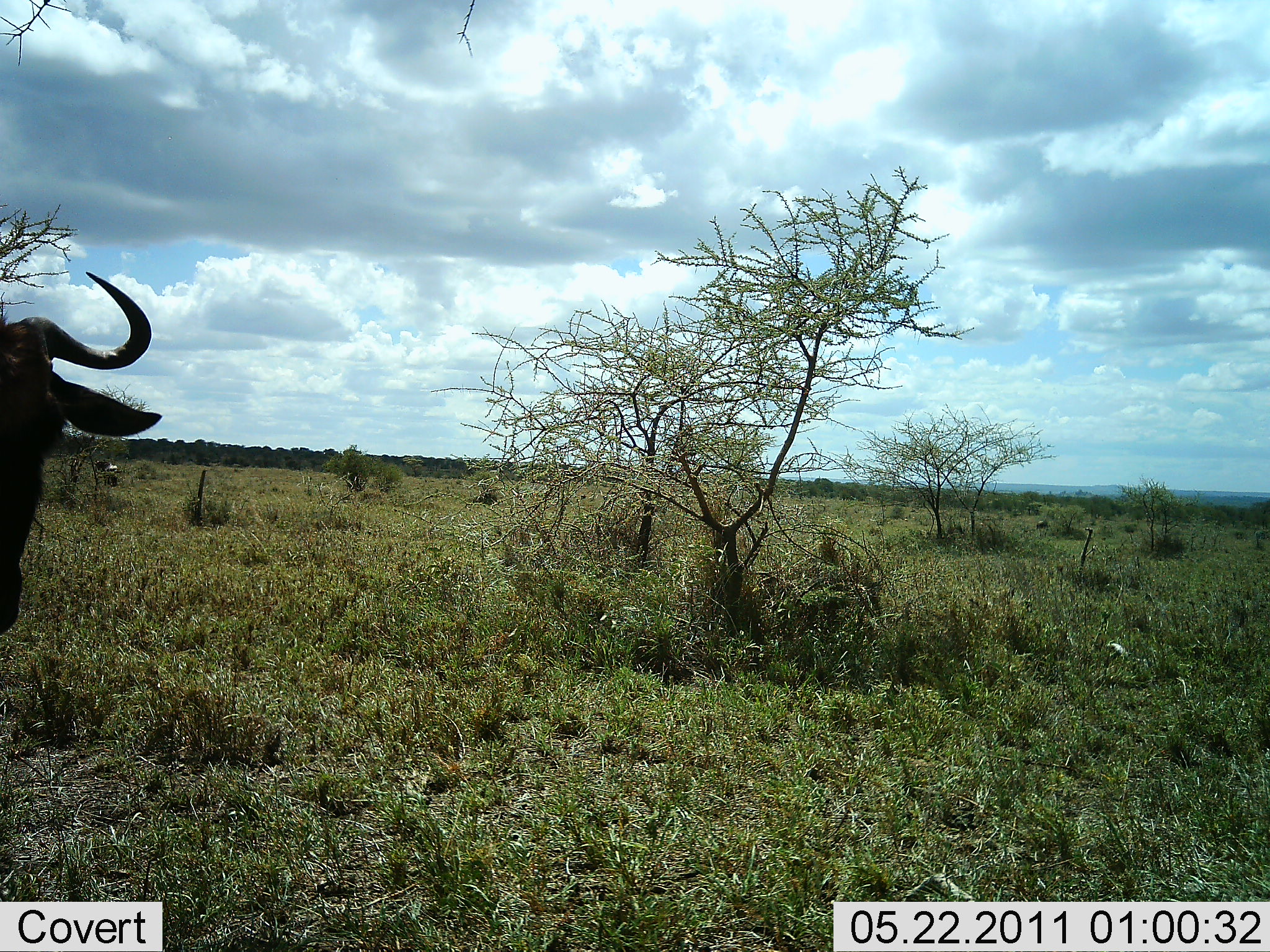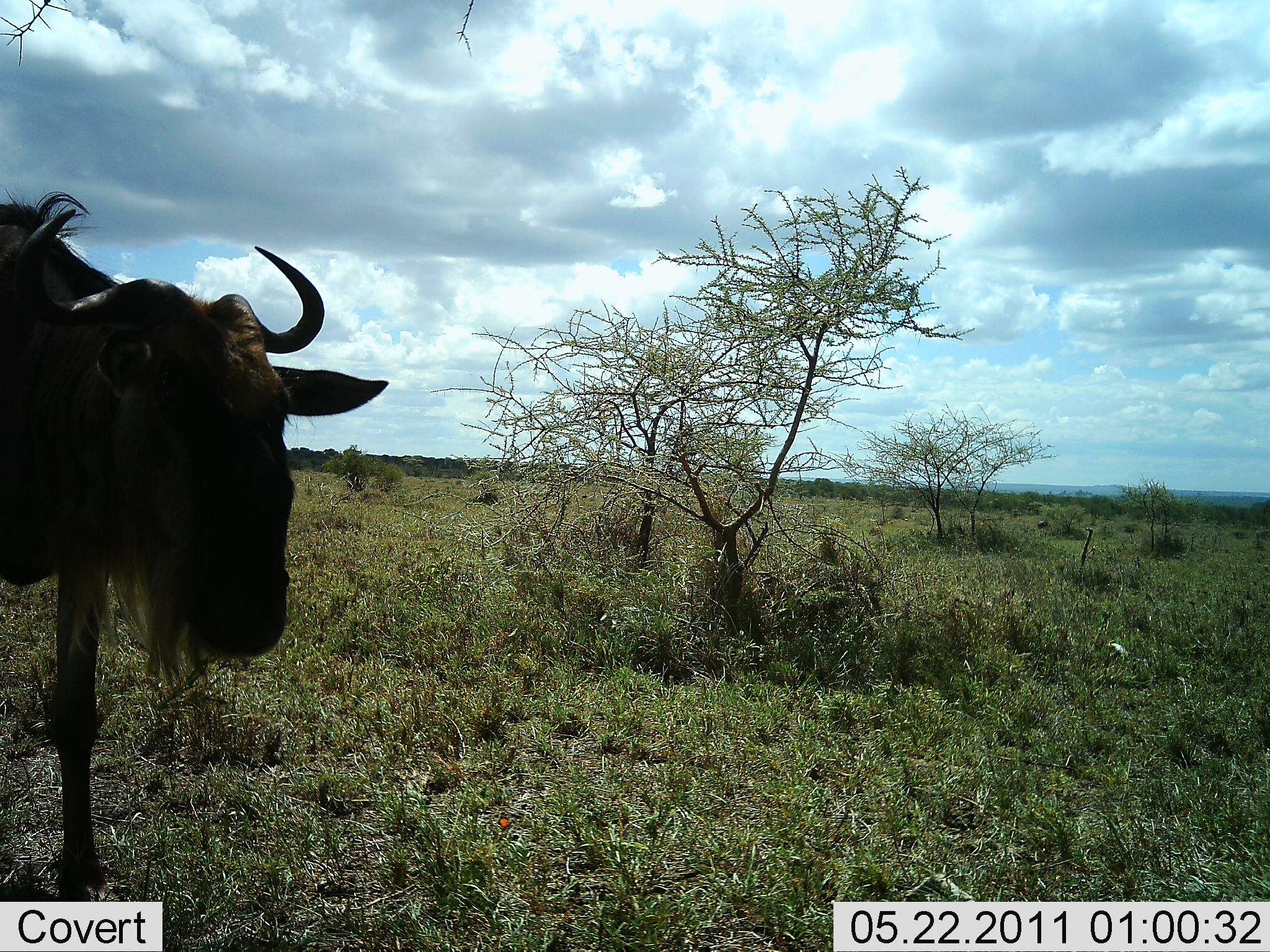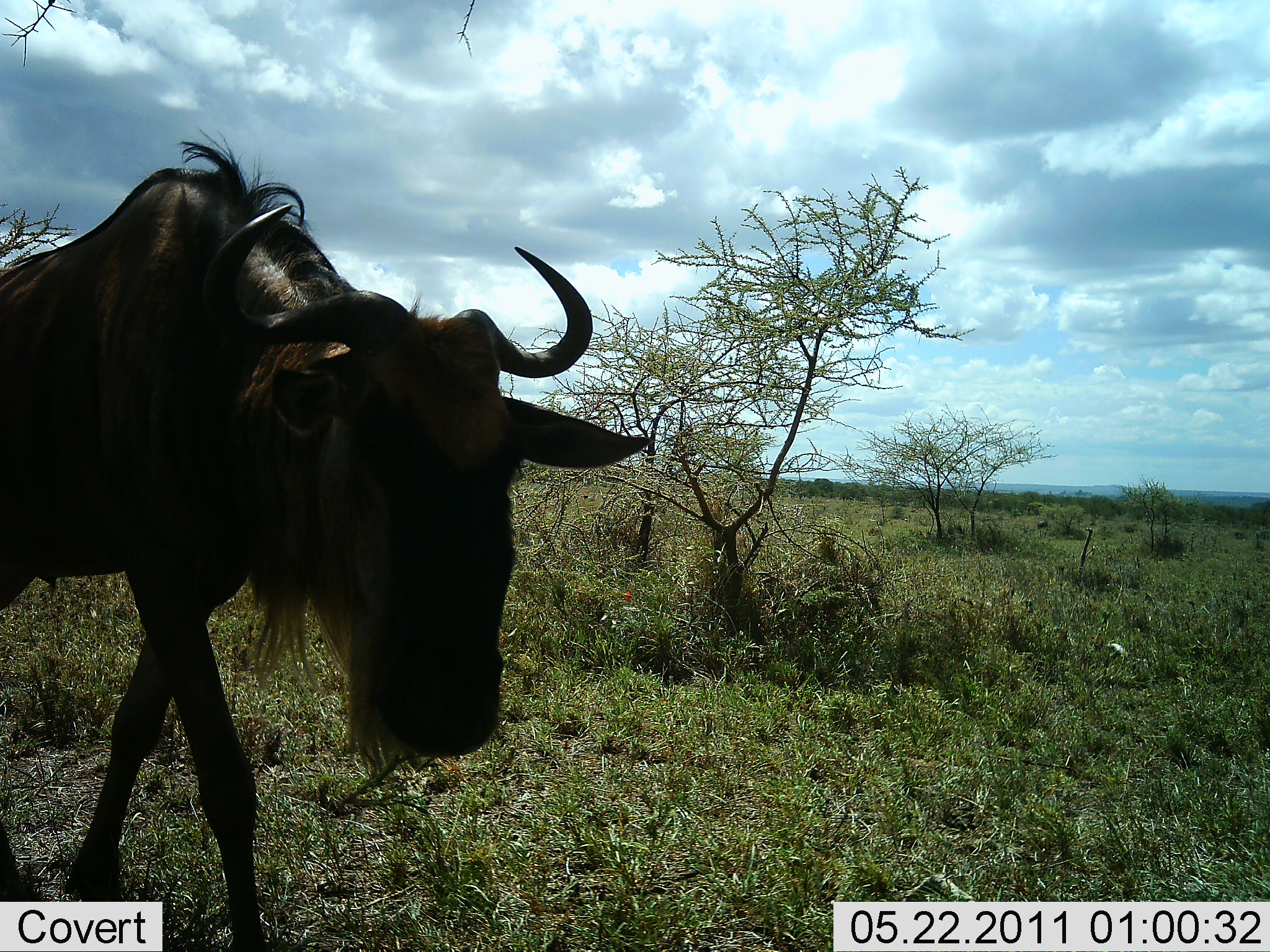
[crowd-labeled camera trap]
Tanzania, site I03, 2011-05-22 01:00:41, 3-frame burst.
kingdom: Animalia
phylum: Chordata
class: Mammalia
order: Artiodactyla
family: Bovidae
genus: Connochaetes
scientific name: Connochaetes taurinus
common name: blue wildebeest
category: wildebeest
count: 1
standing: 0%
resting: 0%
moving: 100%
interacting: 0%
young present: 0%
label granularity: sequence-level